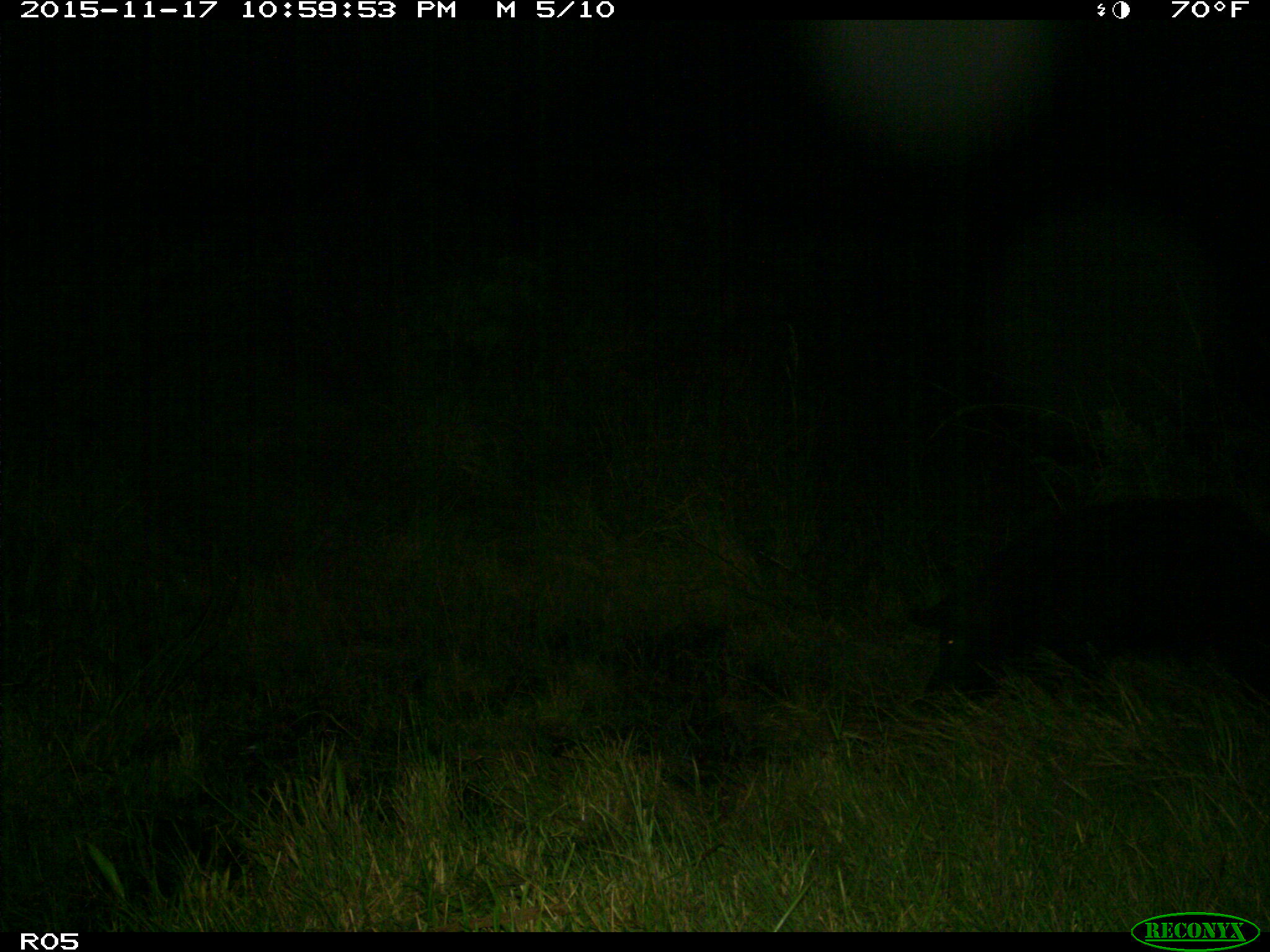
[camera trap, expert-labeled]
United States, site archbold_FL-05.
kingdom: Animalia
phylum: Chordata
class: Mammalia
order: Artiodactyla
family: Suidae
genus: Sus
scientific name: Sus scrofa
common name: wild boar